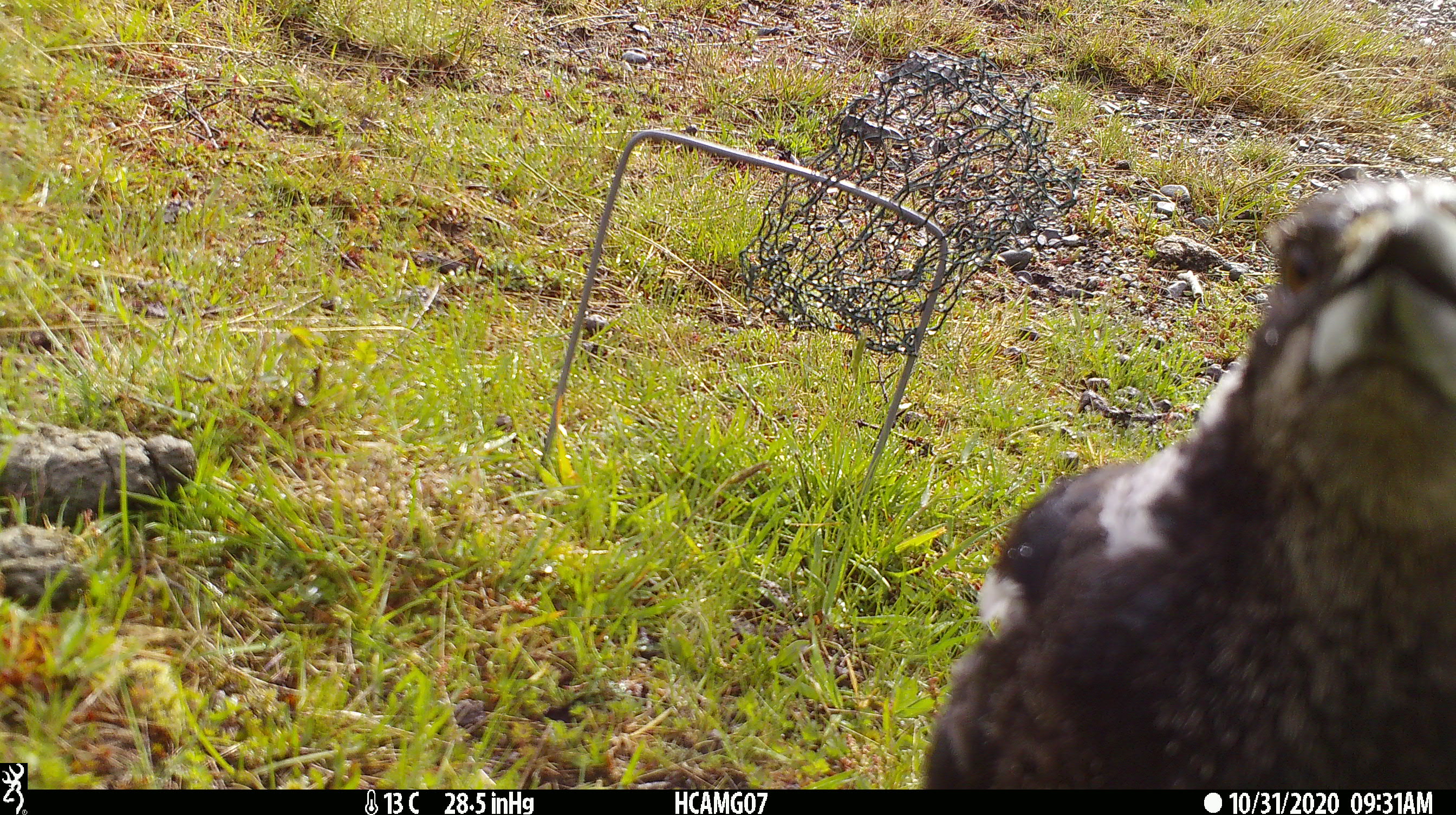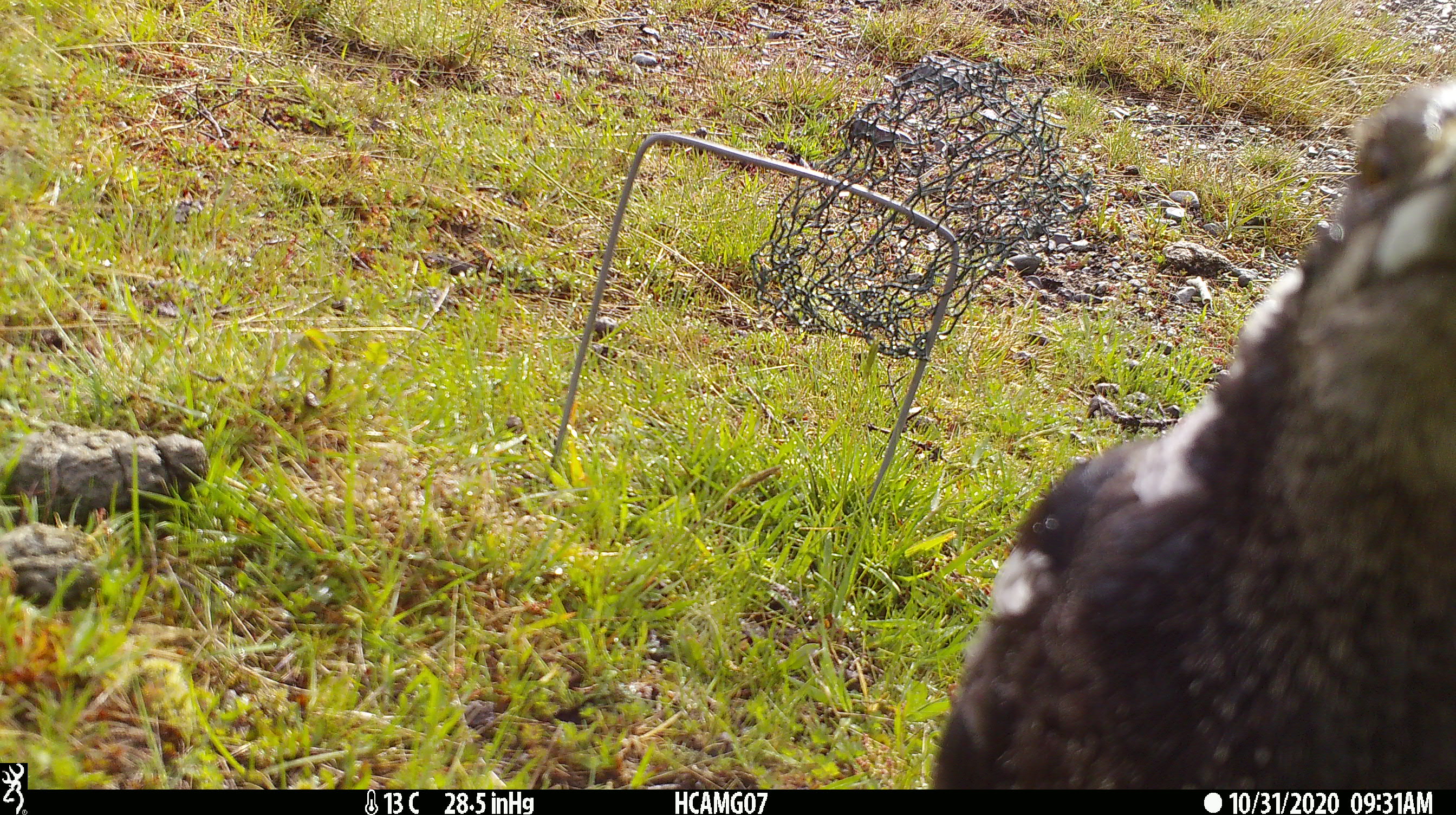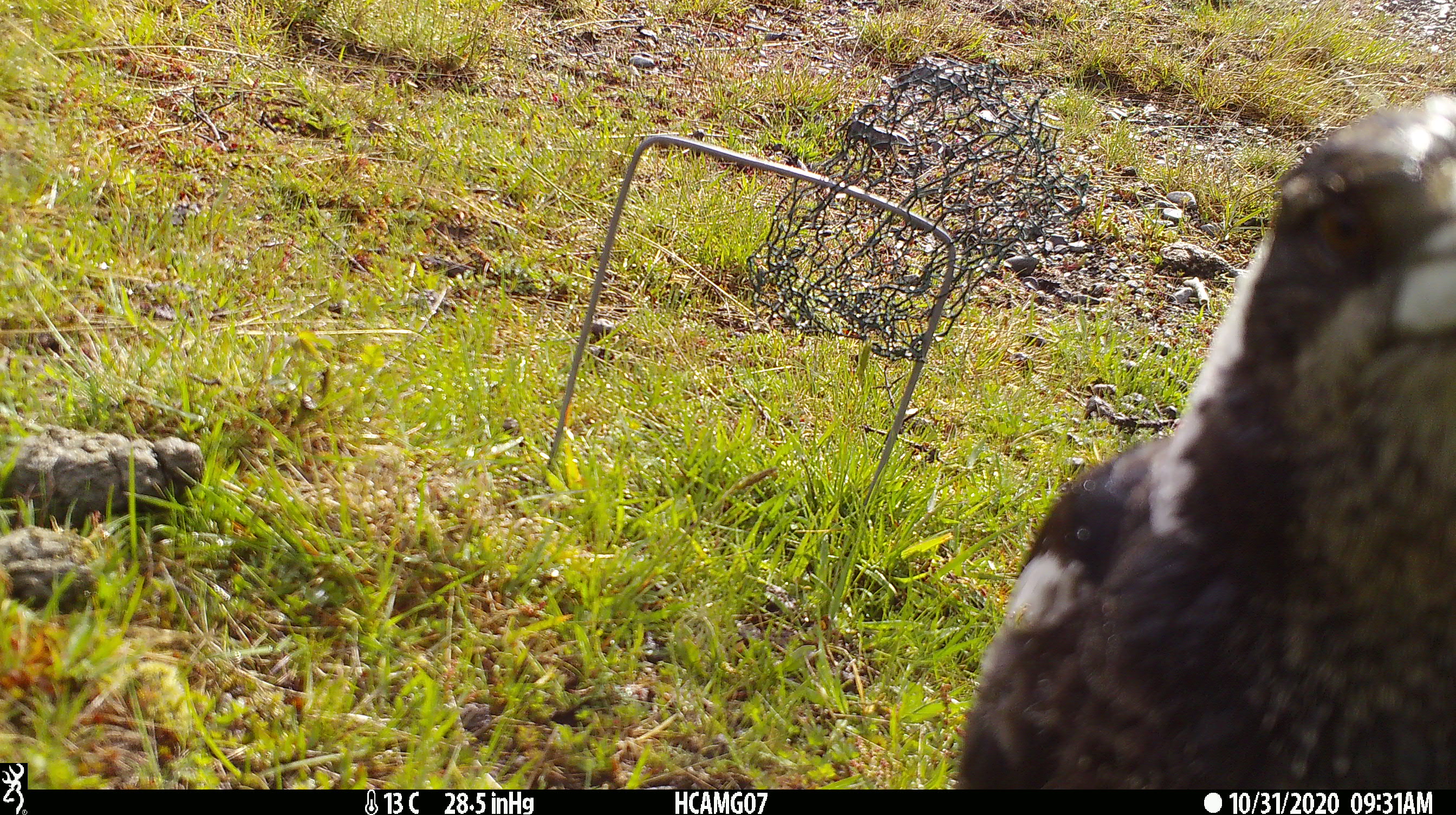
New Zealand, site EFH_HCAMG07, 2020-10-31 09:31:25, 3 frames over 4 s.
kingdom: Animalia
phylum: Chordata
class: Aves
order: Passeriformes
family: Artamidae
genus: Gymnorhina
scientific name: Gymnorhina tibicen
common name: australian magpie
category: magpie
Magpie (australian magpie) (Gymnorhina tibicen).